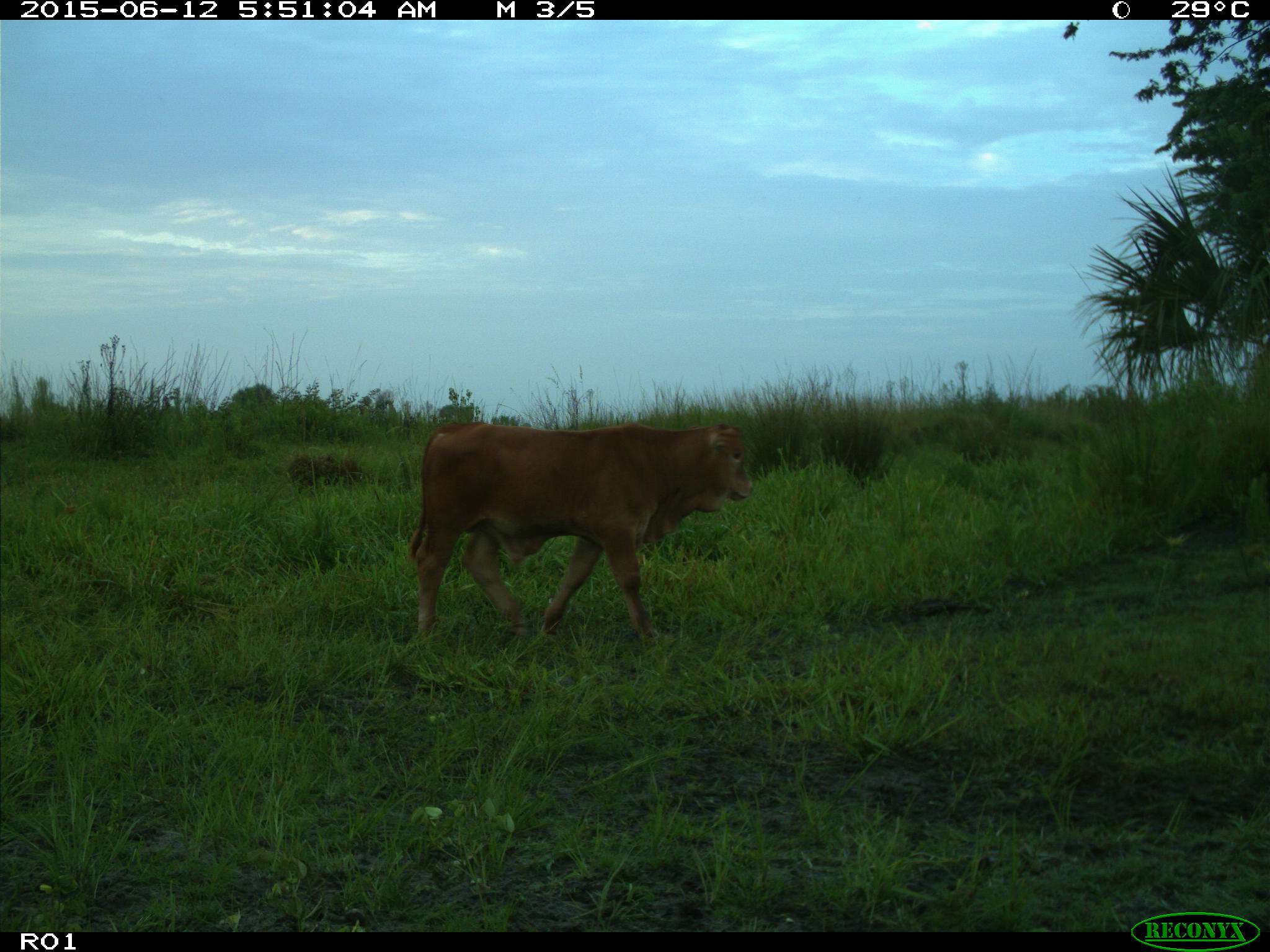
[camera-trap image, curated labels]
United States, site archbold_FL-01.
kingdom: Animalia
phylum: Chordata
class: Mammalia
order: Artiodactyla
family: Bovidae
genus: Bos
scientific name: Bos taurus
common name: domestic cow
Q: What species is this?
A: Bos taurus (domestic cow).